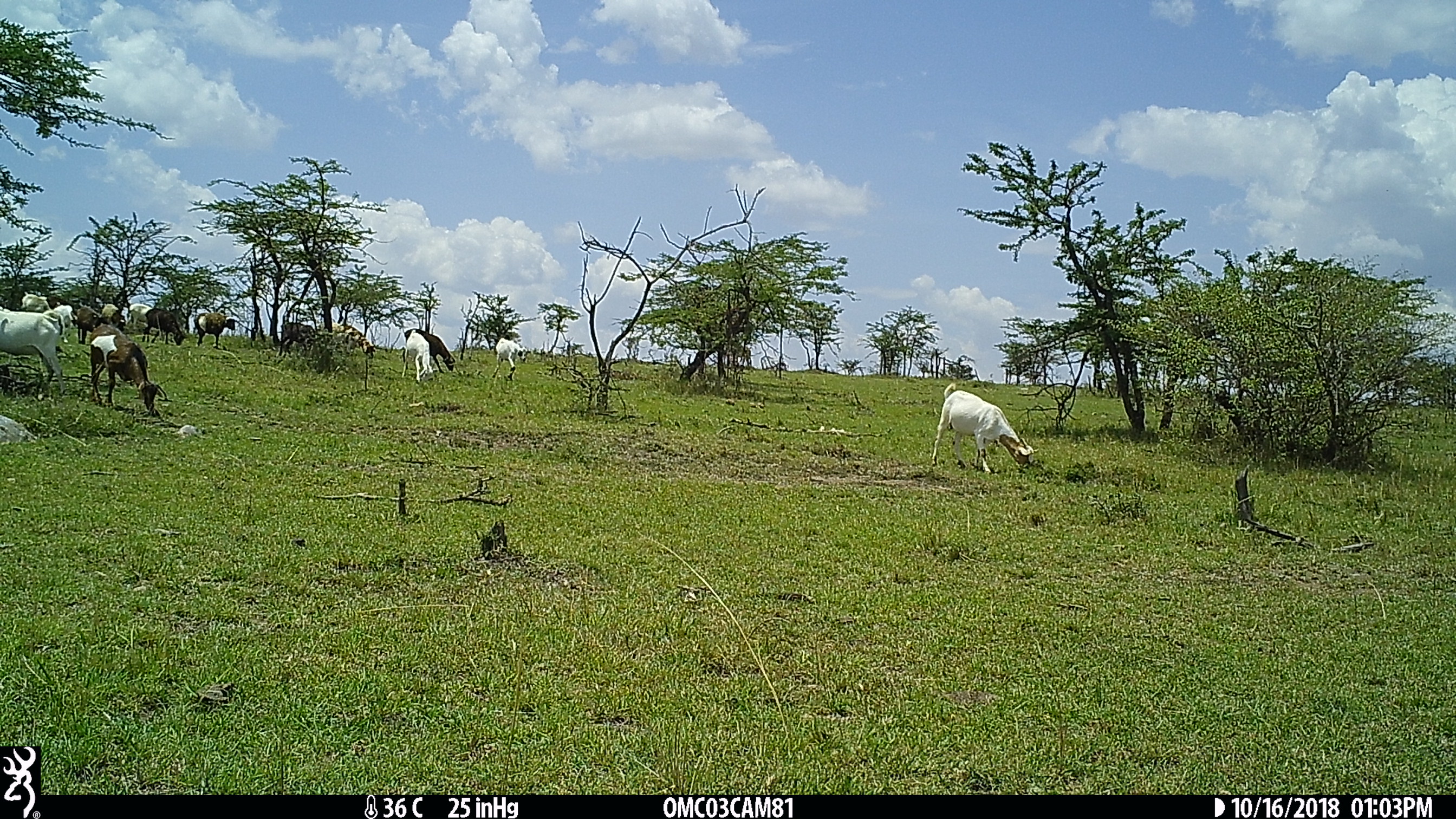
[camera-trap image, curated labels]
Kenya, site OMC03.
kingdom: Animalia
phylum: Chordata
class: Mammalia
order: Artiodactyla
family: Bovidae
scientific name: Bovidae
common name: sheep or goat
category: shoat